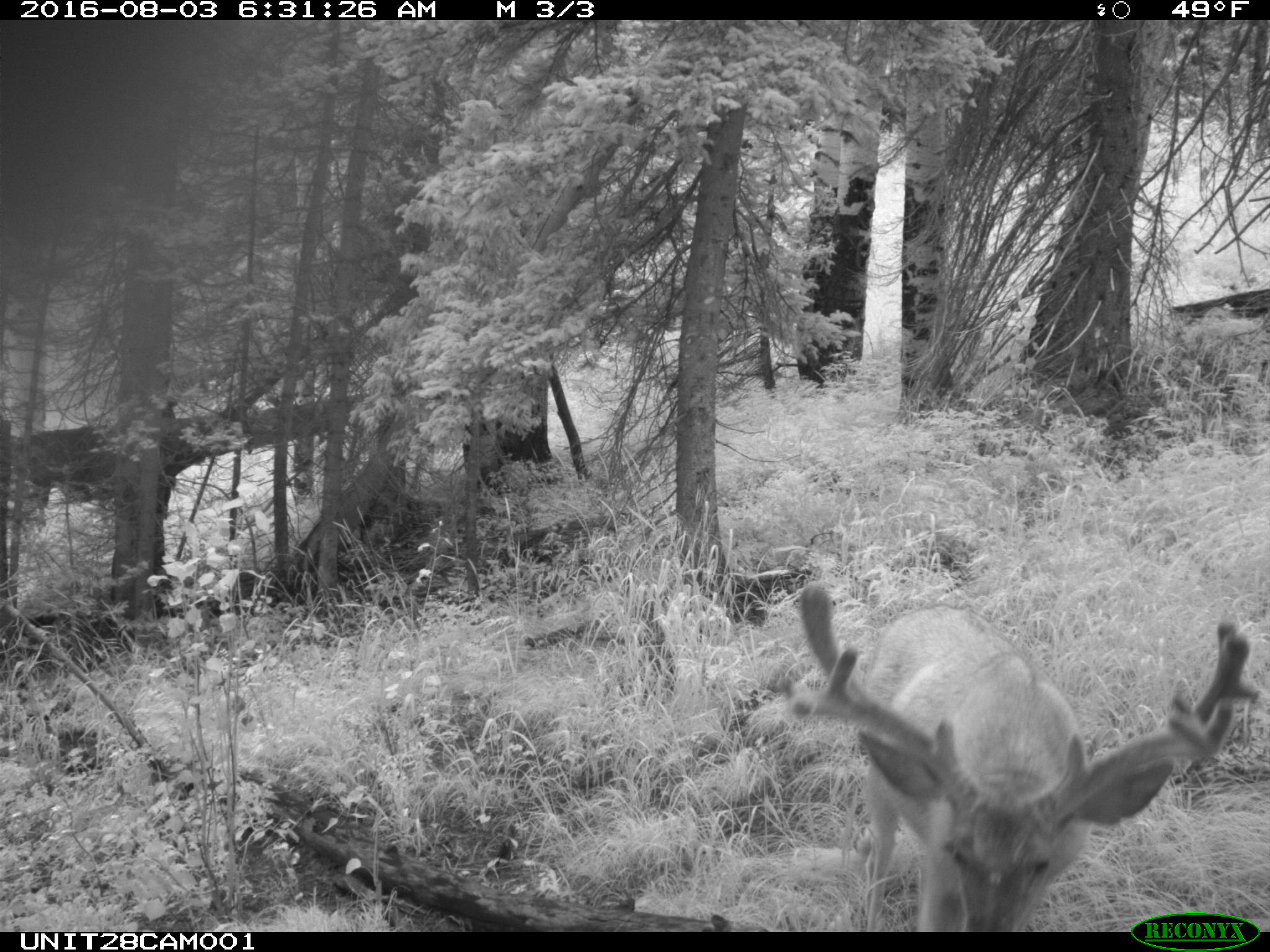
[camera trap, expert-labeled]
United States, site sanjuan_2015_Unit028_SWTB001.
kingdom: Animalia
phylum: Chordata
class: Mammalia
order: Artiodactyla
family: Cervidae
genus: Odocoileus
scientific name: Odocoileus hemionus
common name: mule deer